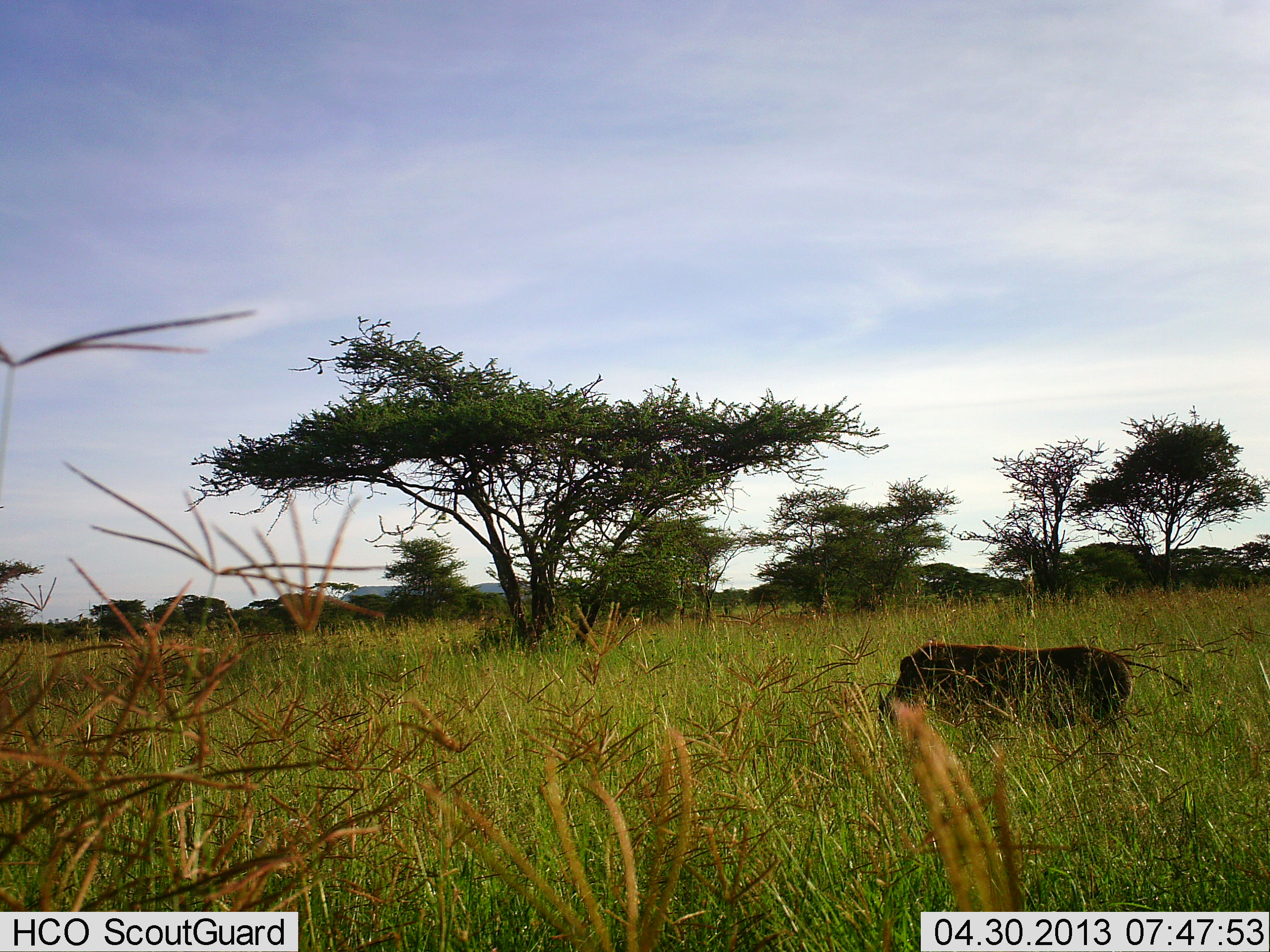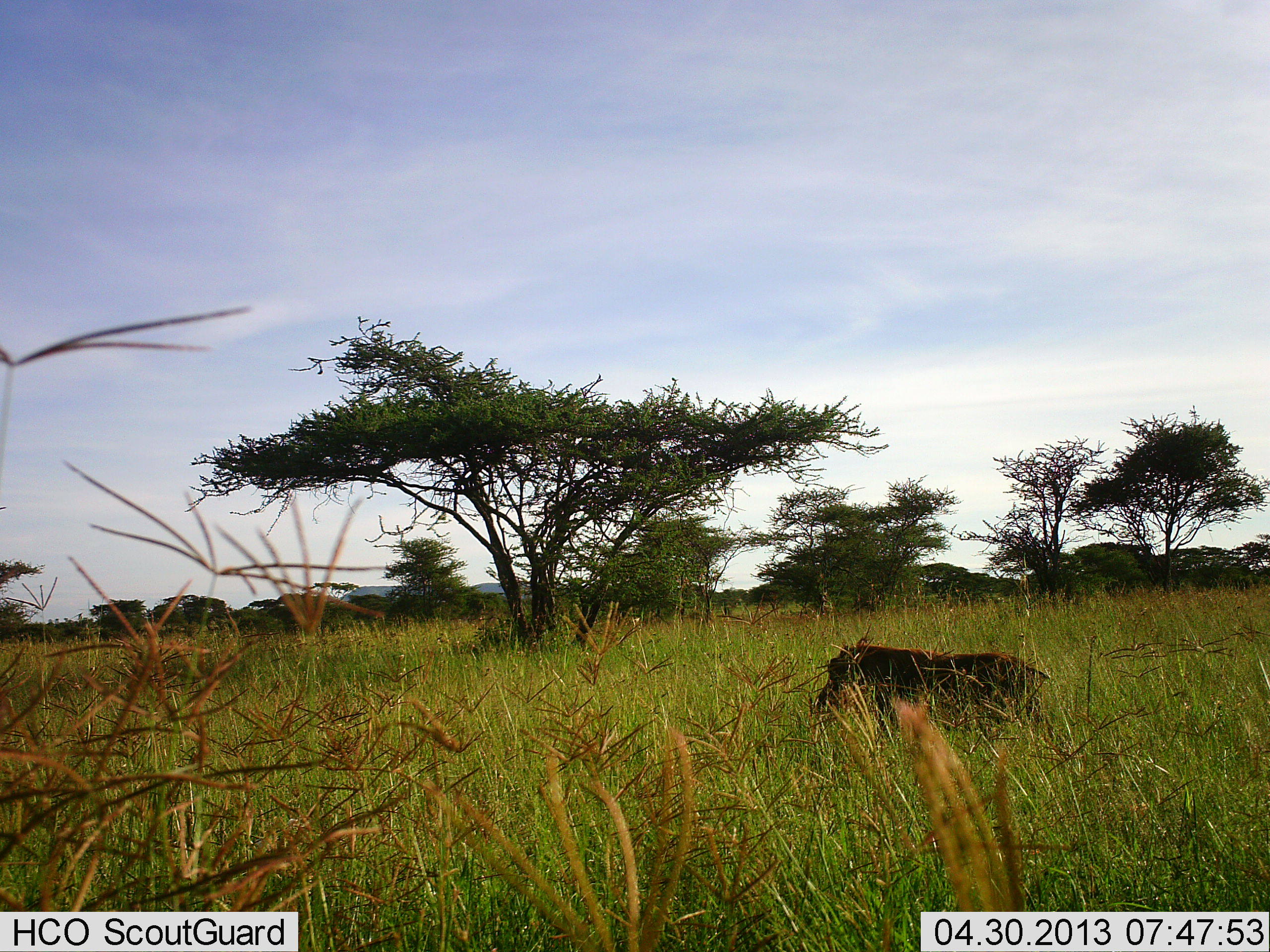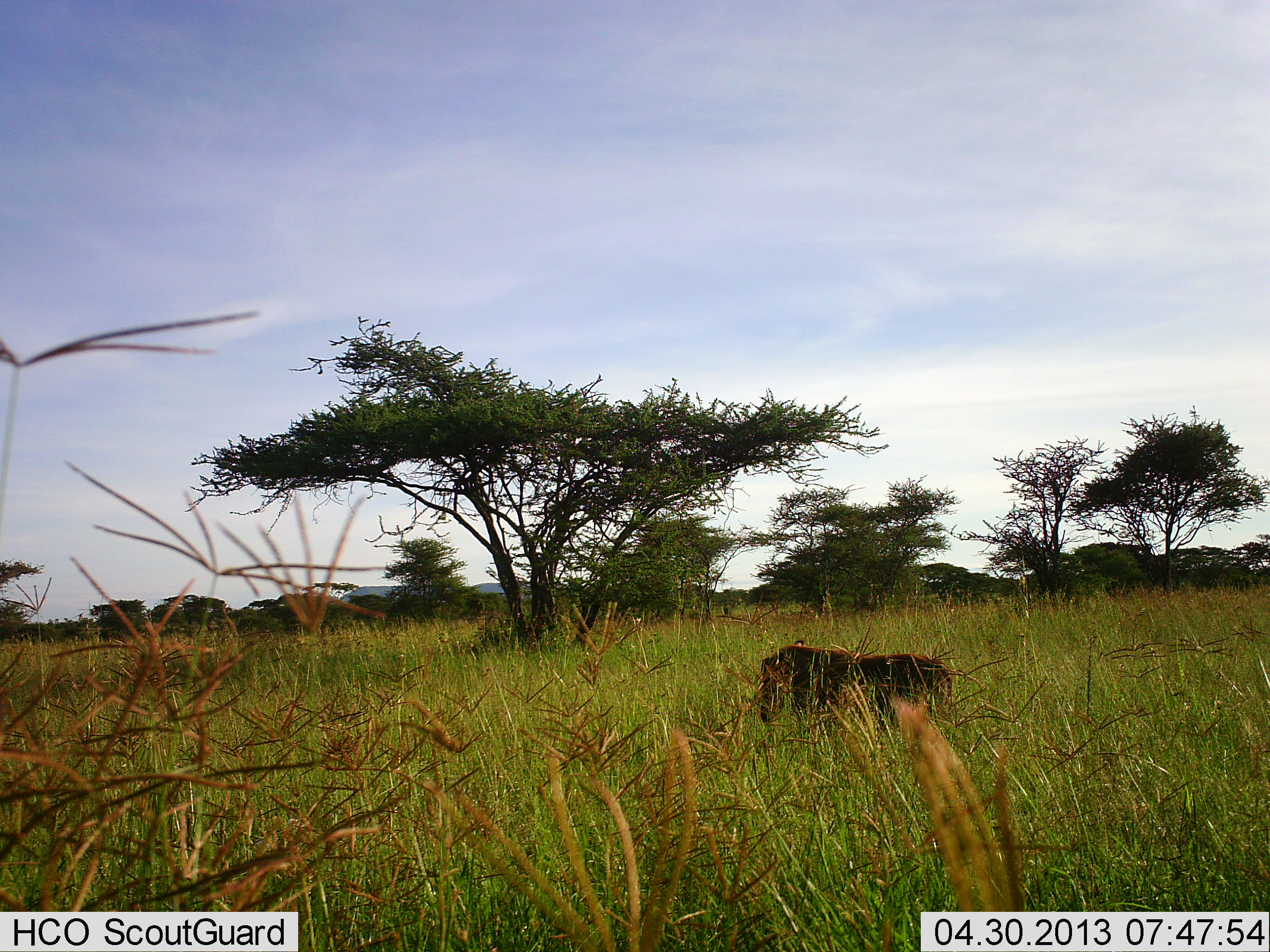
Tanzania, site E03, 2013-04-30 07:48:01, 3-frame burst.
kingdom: Animalia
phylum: Chordata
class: Mammalia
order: Artiodactyla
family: Suidae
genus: Phacochoerus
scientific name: Phacochoerus africanus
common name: warthog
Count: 1.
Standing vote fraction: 3%.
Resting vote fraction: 0%.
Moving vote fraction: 97%.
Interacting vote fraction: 0%.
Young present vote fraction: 0%.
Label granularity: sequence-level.